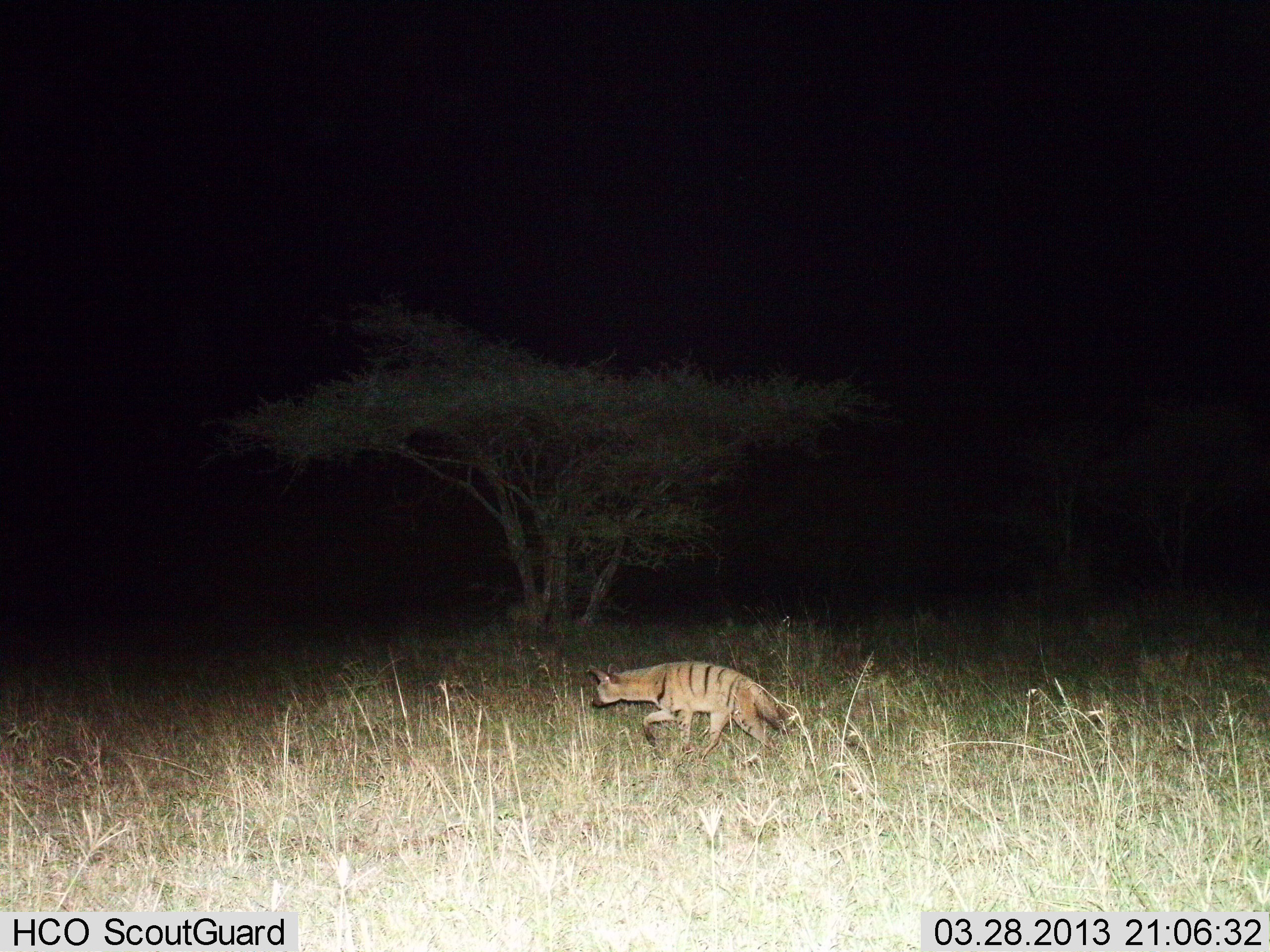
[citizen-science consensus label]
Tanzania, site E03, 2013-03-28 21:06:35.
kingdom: Animalia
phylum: Chordata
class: Mammalia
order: Carnivora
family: Hyaenidae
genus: Proteles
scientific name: Proteles cristatus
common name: aardwolf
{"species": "aardwolf (Proteles cristatus)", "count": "1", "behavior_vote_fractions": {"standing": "12%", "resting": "0%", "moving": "96%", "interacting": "0%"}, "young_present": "0%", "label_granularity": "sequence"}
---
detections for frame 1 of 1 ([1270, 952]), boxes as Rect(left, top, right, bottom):
animal: Rect(585, 661, 795, 765)